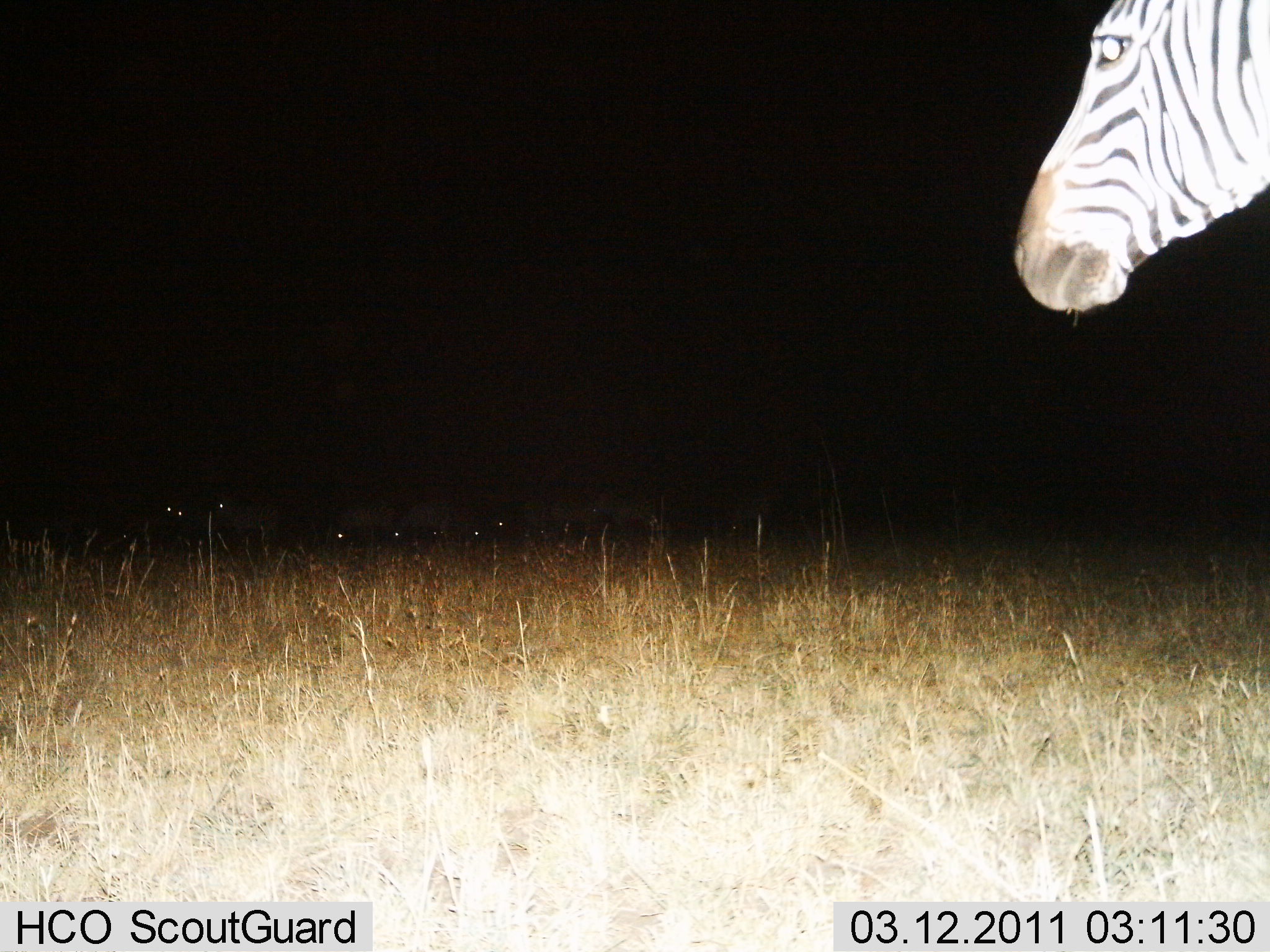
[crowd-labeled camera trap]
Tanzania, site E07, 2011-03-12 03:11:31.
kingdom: Animalia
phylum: Chordata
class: Mammalia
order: Perissodactyla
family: Equidae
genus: Equus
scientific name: Equus quagga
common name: plains zebra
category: zebra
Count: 1.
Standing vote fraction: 100%.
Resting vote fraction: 0%.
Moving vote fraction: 8%.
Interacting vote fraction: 0%.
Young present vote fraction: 0%.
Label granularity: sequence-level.